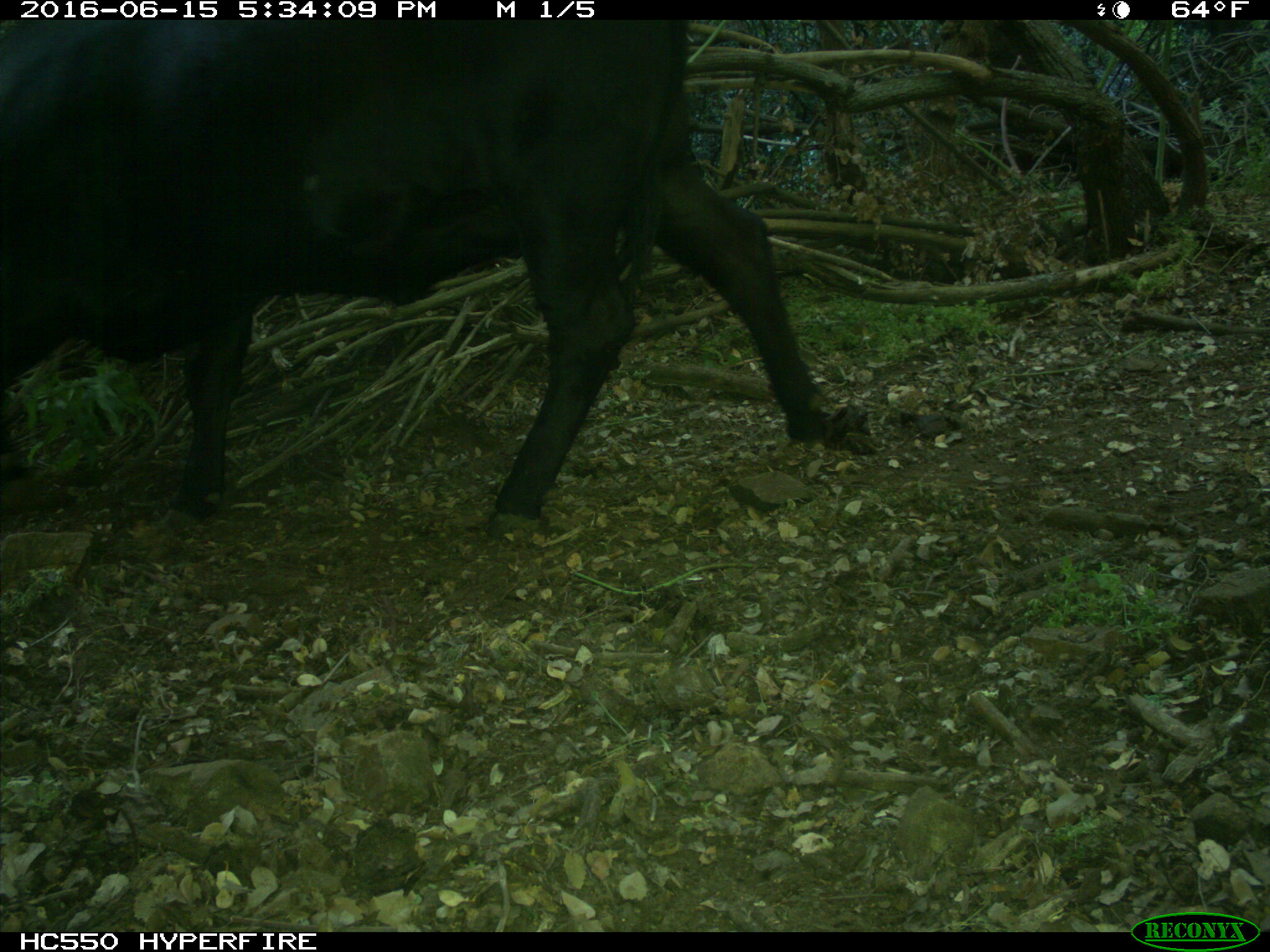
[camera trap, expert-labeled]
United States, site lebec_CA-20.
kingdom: Animalia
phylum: Chordata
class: Mammalia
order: Artiodactyla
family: Bovidae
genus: Bos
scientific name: Bos taurus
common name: domestic cow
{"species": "Bos taurus (domestic cow)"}